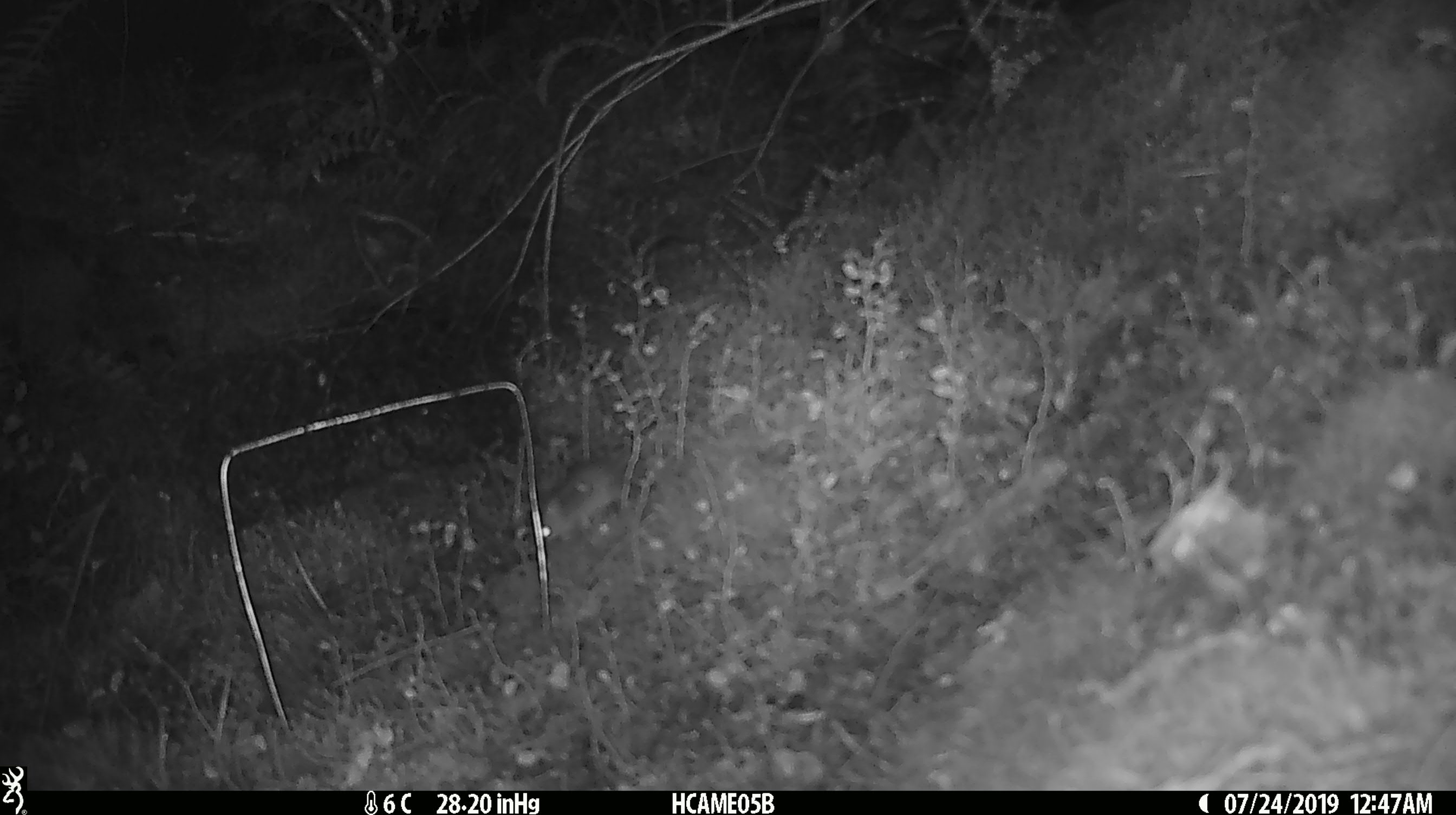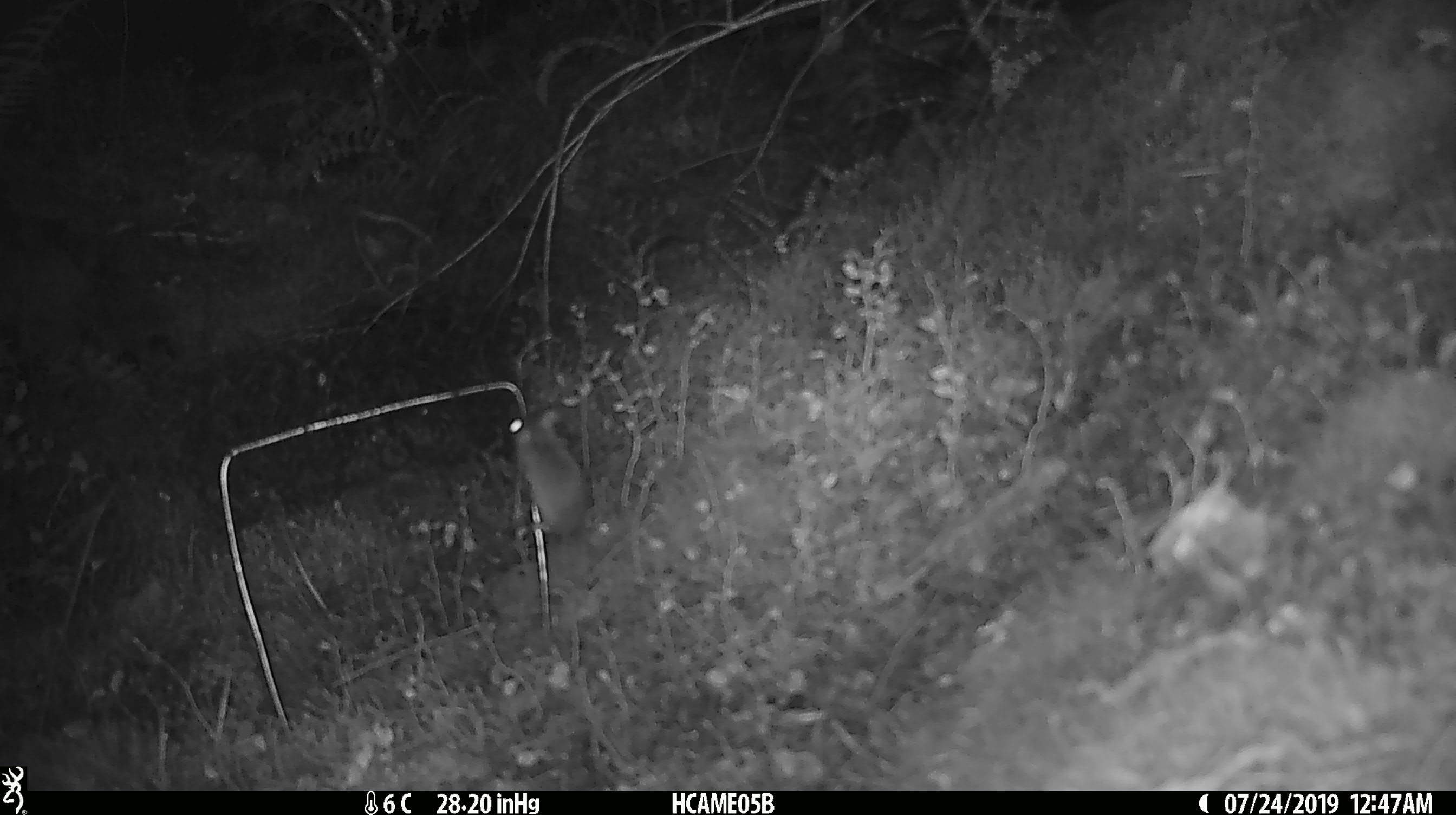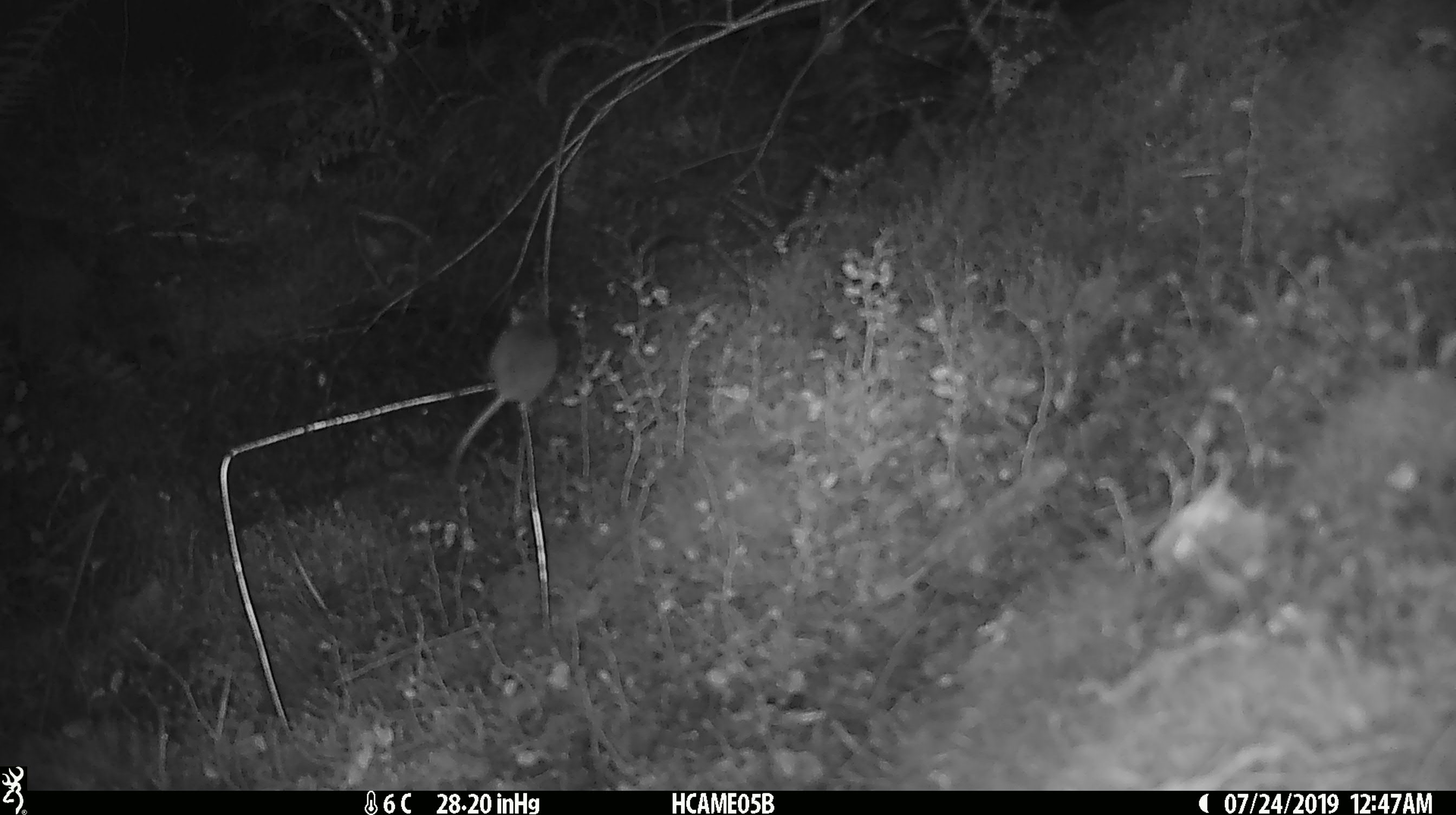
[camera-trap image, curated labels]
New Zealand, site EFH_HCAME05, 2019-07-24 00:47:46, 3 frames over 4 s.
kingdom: Animalia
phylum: Chordata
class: Mammalia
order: Rodentia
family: Muridae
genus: Mus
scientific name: Mus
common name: mouse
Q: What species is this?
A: Mouse (Mus).